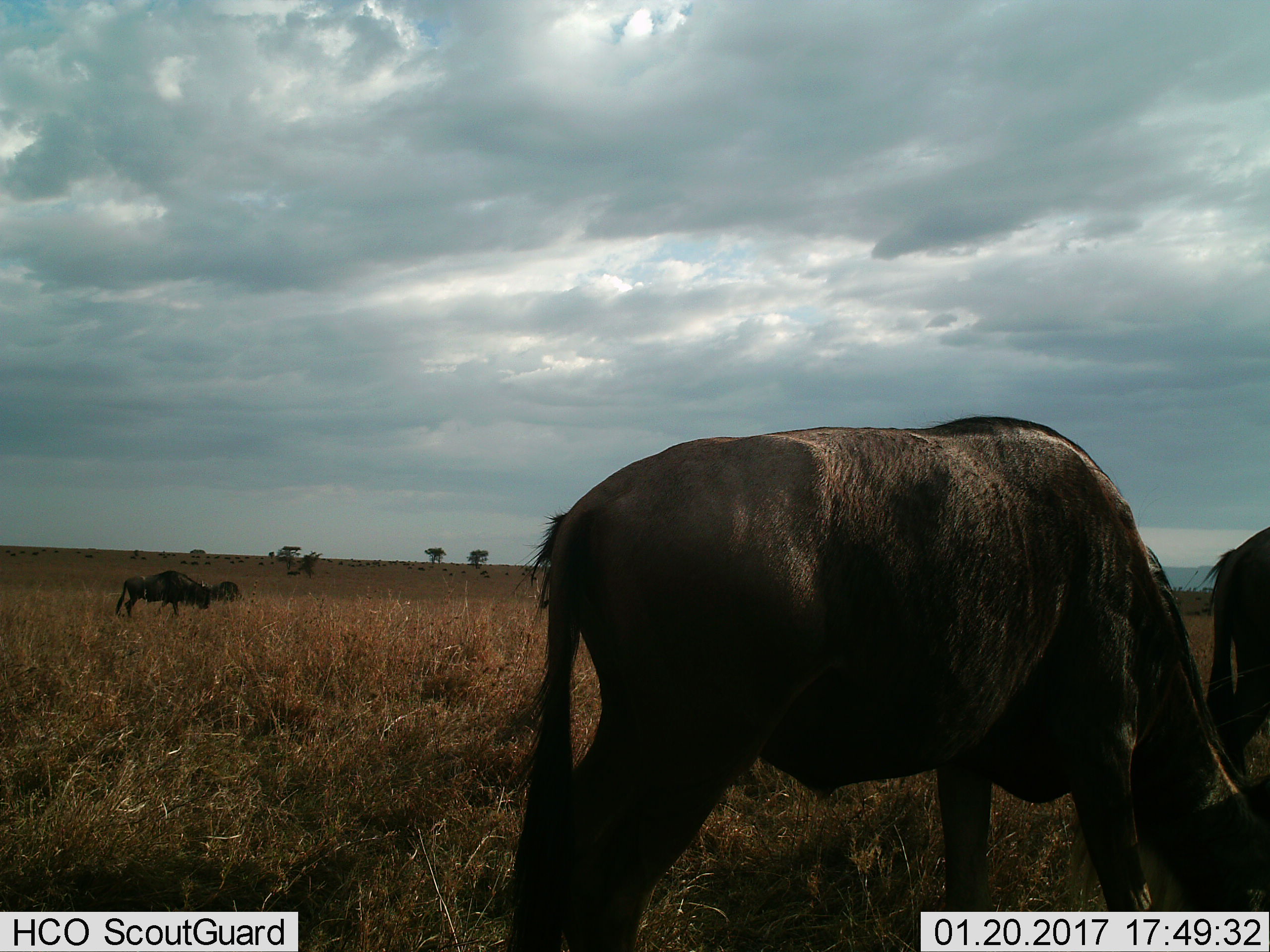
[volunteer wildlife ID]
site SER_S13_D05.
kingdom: Animalia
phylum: Chordata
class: Mammalia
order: Artiodactyla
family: Bovidae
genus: Connochaetes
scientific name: Connochaetes taurinus taurinus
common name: blue wildebeest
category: wildebeestblue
Wildebeestblue (blue wildebeest) (Connochaetes taurinus taurinus), count 3. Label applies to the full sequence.